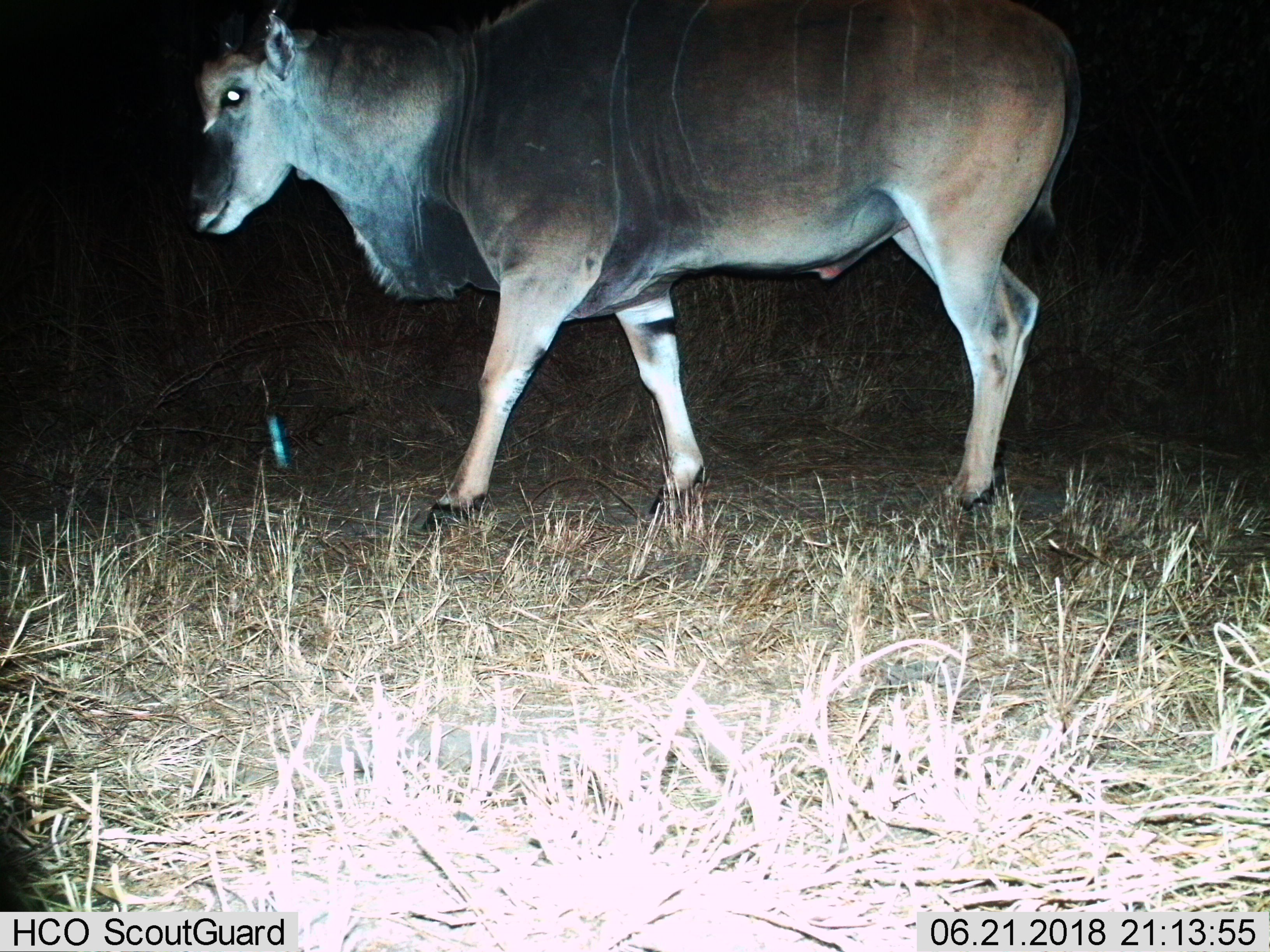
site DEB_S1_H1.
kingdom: Animalia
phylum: Chordata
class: Mammalia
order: Artiodactyla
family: Bovidae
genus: Tragelaphus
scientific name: Tragelaphus oryx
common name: eland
Eland (Tragelaphus oryx), count 1. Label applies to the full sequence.